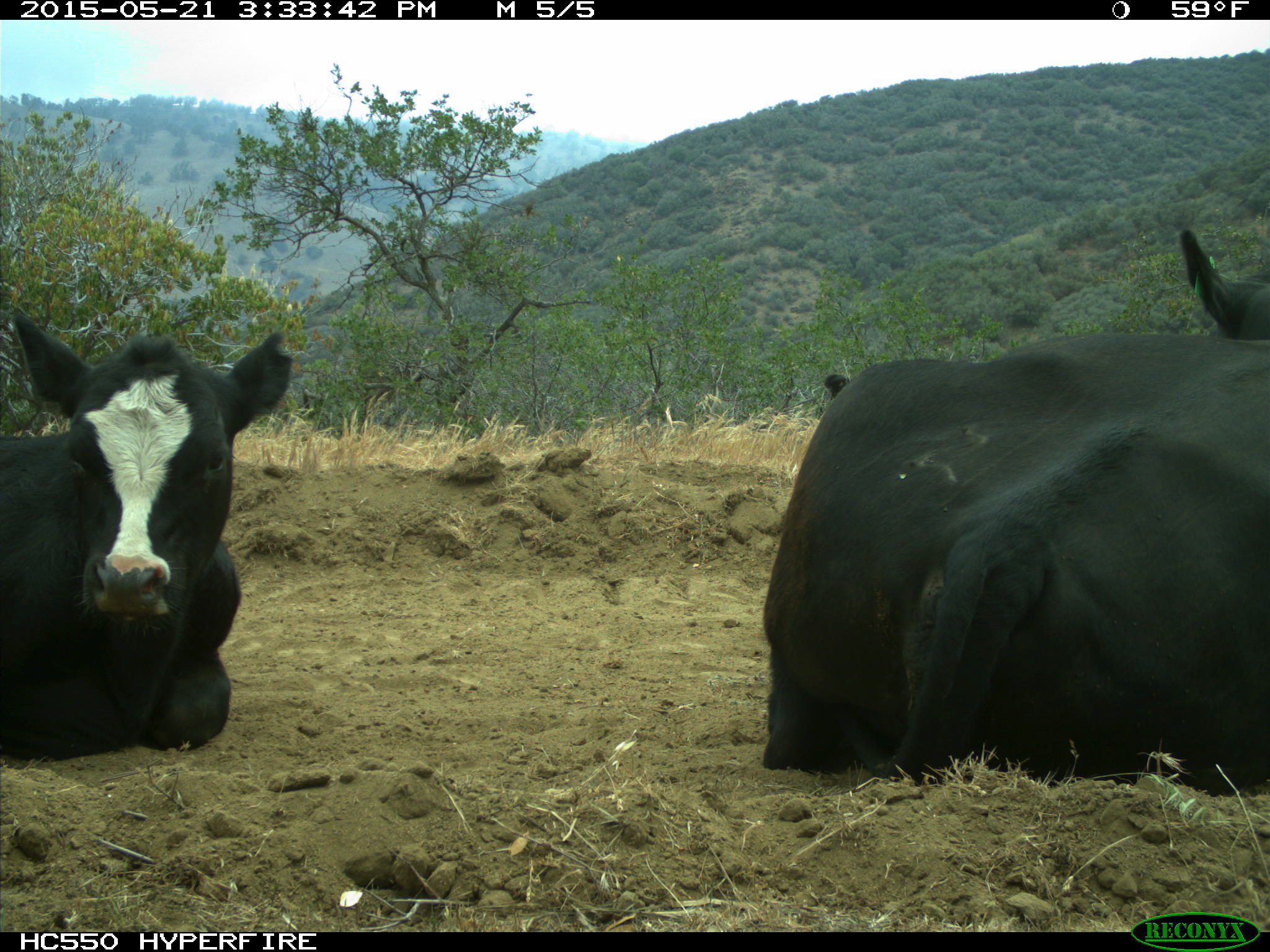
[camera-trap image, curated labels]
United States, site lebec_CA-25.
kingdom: Animalia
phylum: Chordata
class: Mammalia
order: Artiodactyla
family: Bovidae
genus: Bos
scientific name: Bos taurus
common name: domestic cow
Bos taurus (domestic cow).